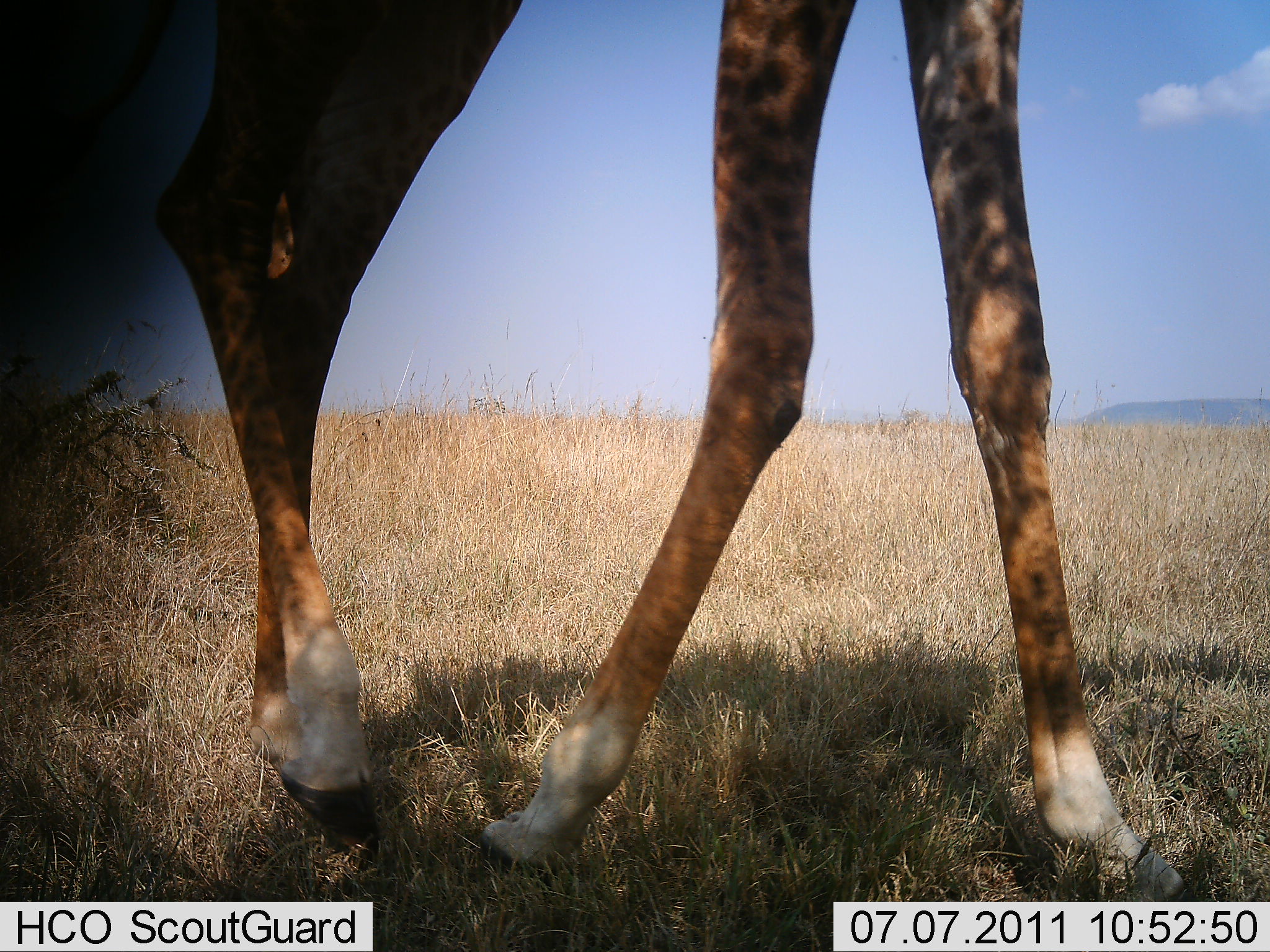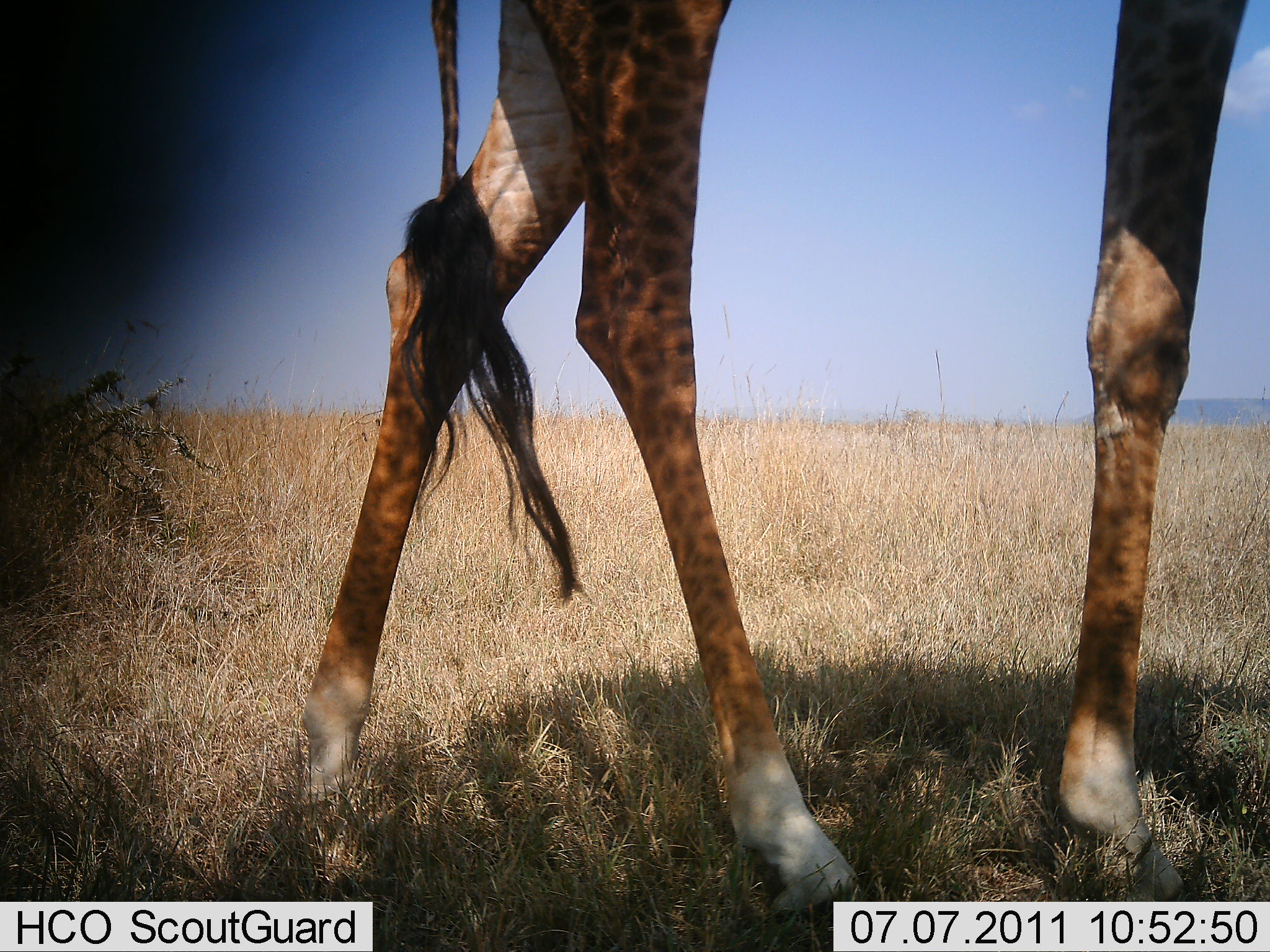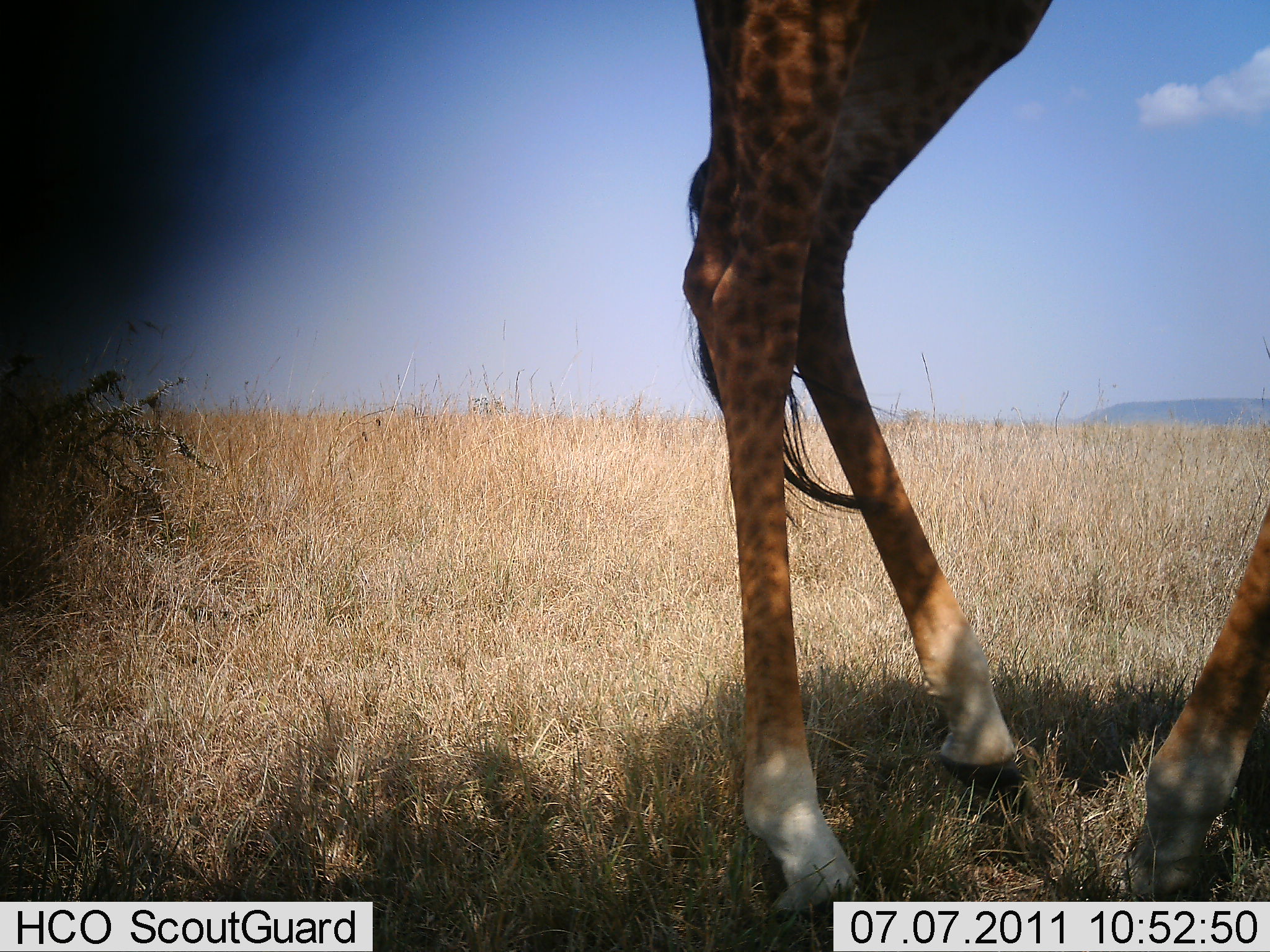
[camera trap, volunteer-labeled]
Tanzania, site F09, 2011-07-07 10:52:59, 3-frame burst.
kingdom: Animalia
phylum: Chordata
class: Mammalia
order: Artiodactyla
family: Giraffidae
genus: Giraffa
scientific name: Giraffa camelopardalis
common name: giraffe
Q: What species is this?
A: Giraffe (Giraffa camelopardalis).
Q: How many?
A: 1.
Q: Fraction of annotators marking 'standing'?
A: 20%.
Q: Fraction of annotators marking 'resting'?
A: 0%.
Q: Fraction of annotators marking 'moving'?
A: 80%.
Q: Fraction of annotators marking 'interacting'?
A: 0%.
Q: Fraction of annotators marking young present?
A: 0%.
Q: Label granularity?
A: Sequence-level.